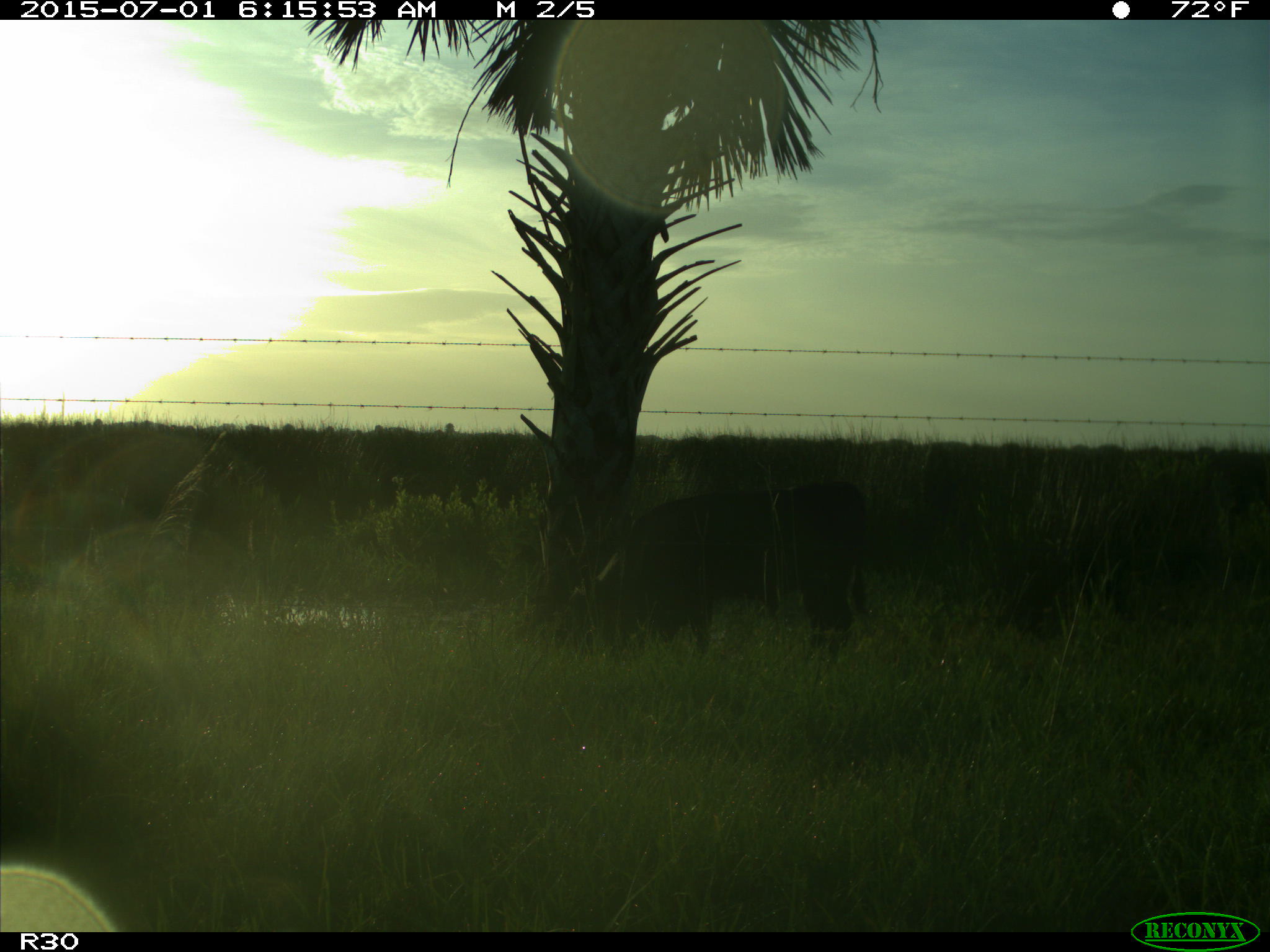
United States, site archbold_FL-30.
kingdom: Animalia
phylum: Chordata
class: Mammalia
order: Artiodactyla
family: Bovidae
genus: Bos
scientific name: Bos taurus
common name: domestic cow